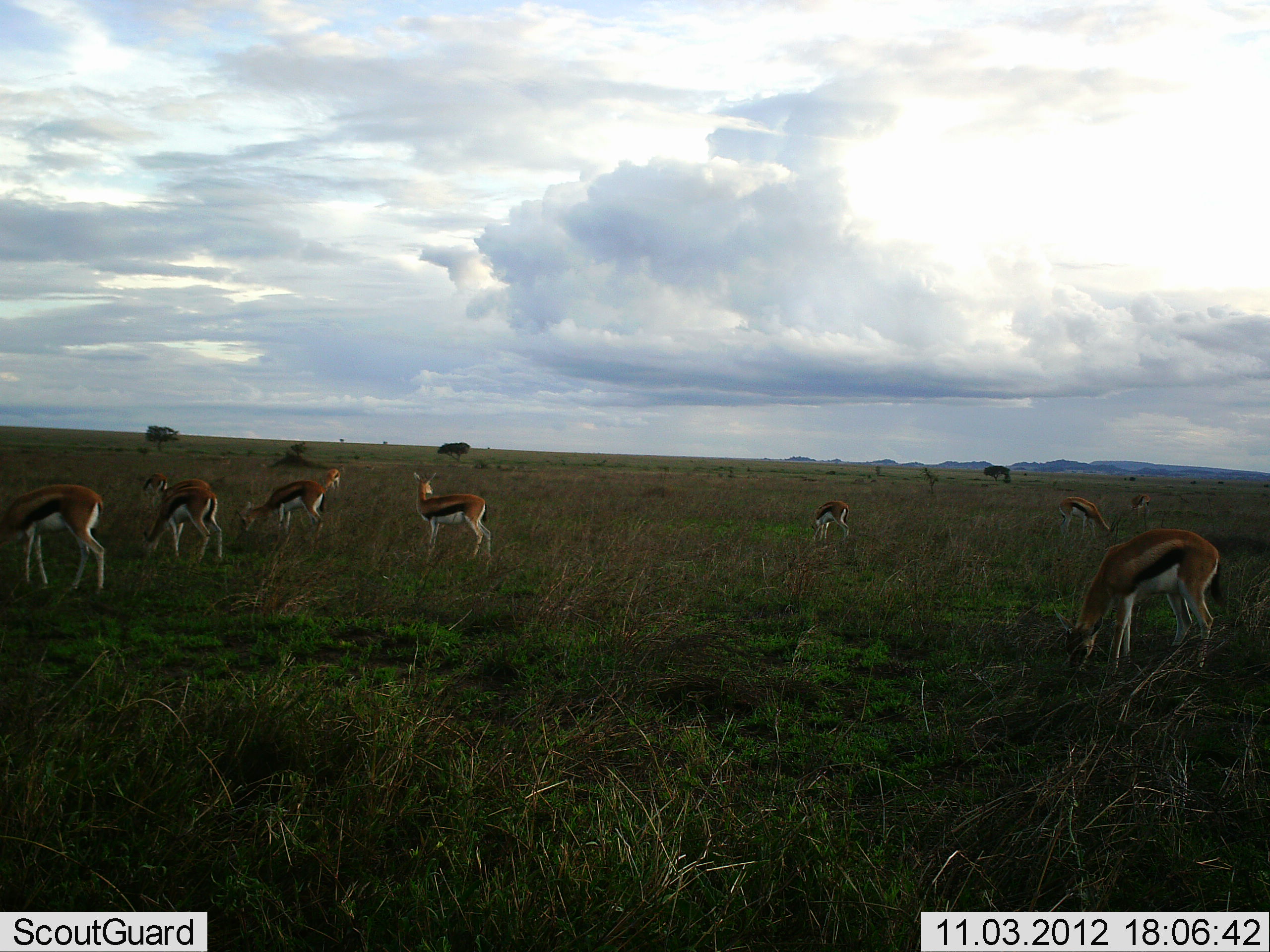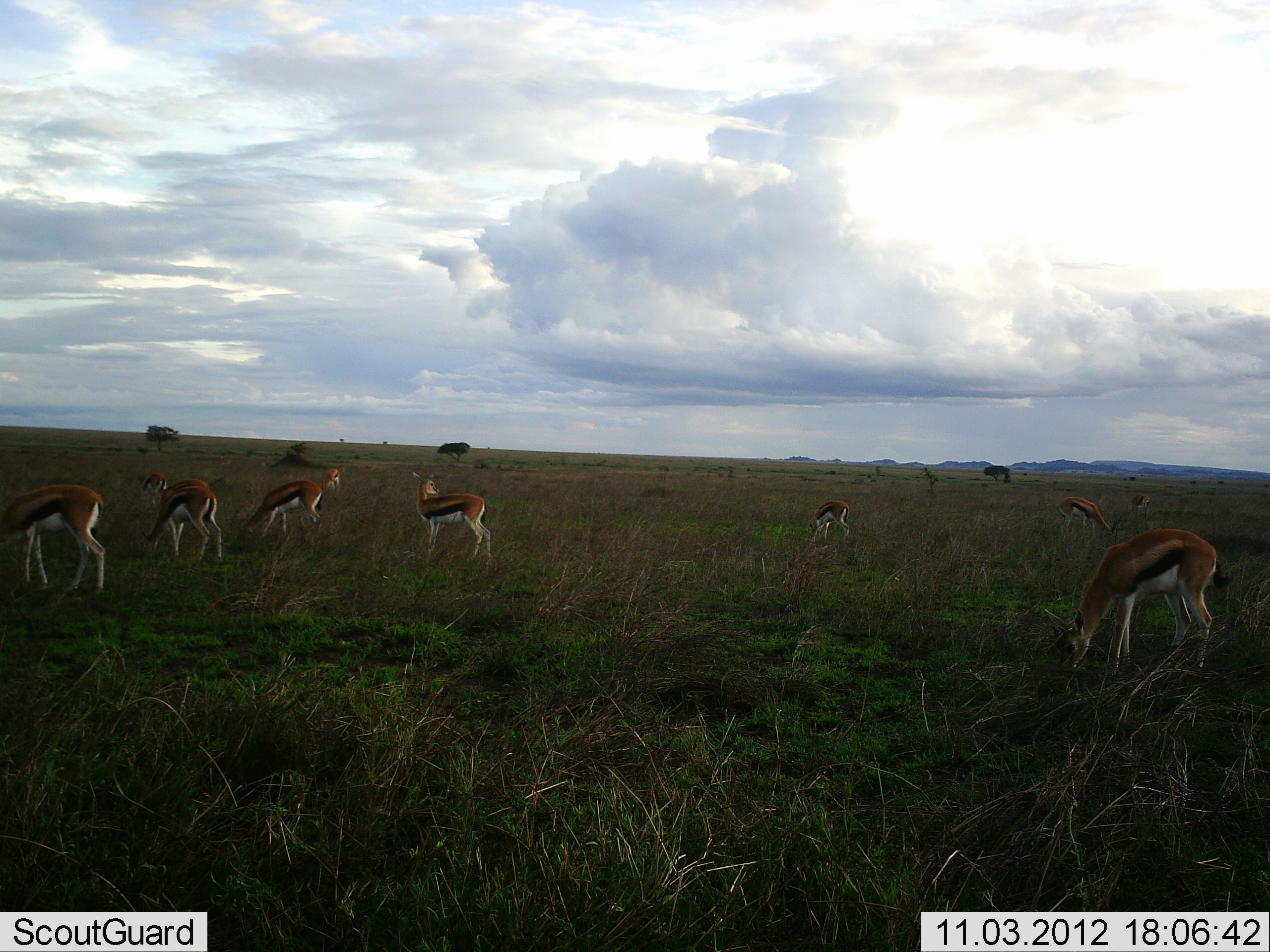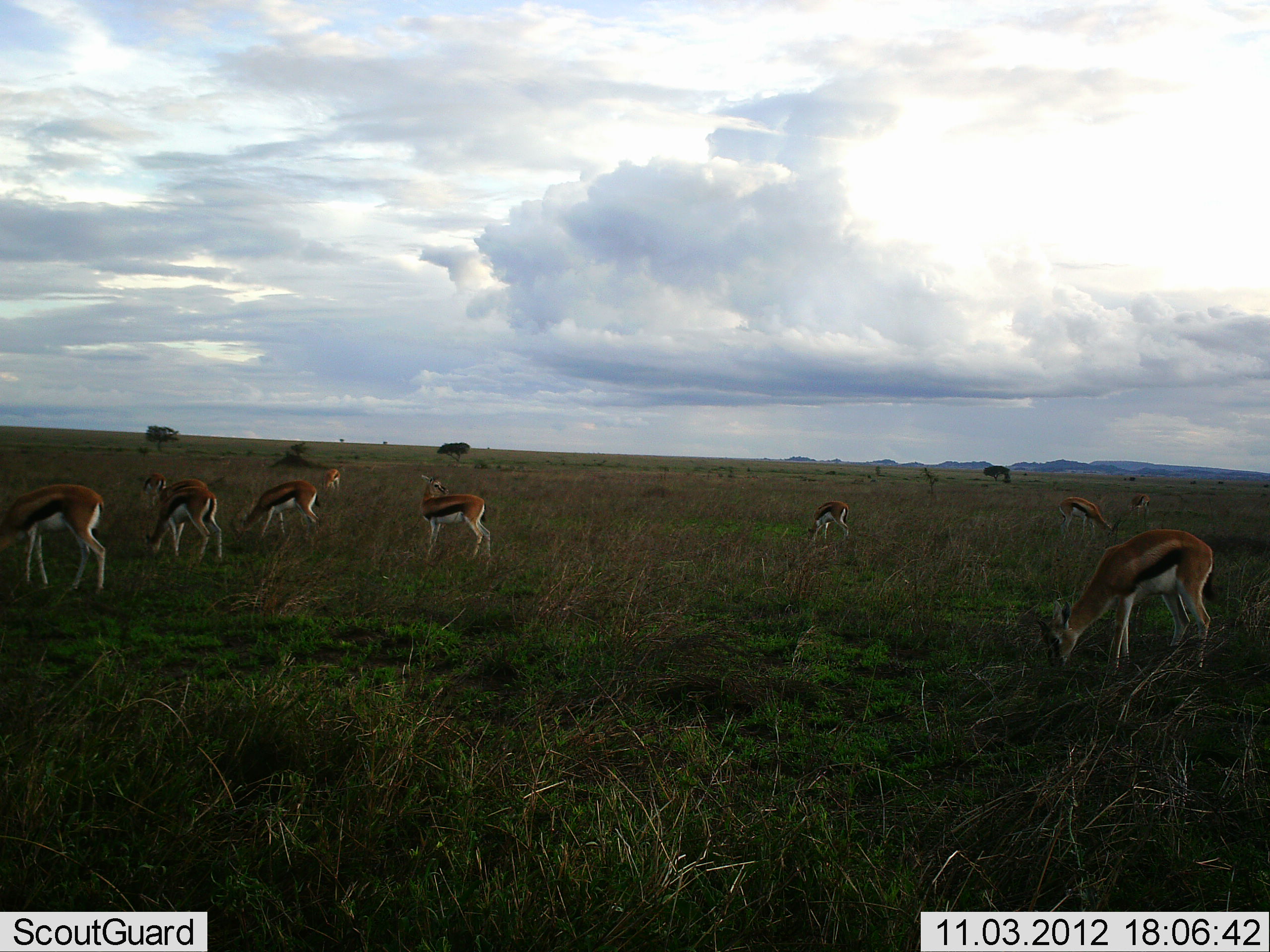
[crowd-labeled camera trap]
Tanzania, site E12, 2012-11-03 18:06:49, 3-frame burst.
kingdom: Animalia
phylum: Chordata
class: Mammalia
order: Artiodactyla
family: Bovidae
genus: Eudorcas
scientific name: Eudorcas thomsonii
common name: thomson's gazelle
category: gazellethomsons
Gazellethomsons (thomson's gazelle) (Eudorcas thomsonii), count 10. Behavior (volunteer vote fractions): standing 90%, resting 0%, moving 10%, interacting 0%. Young present (vote fraction): 0%. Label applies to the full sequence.